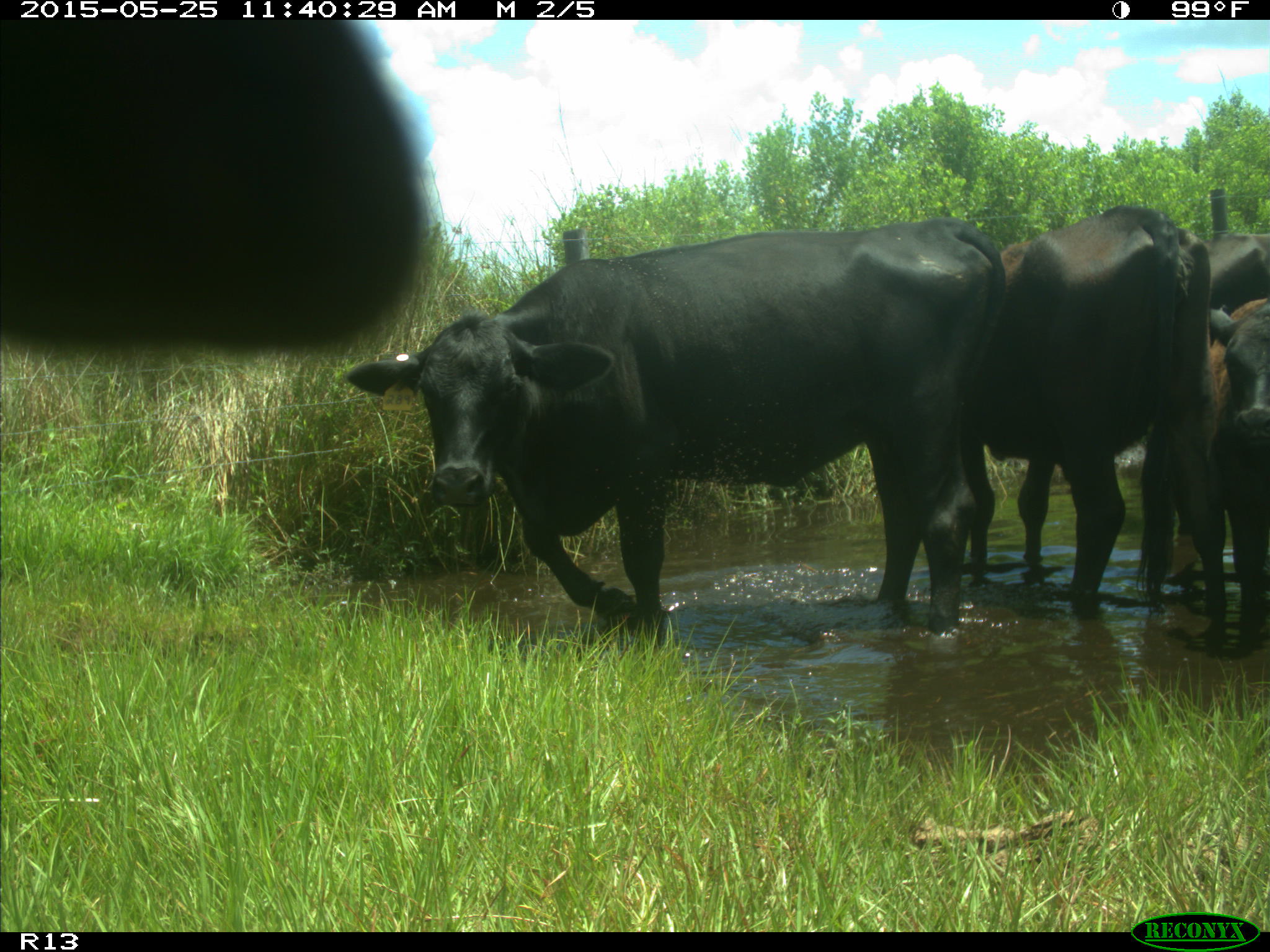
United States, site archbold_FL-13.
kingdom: Animalia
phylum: Chordata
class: Mammalia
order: Artiodactyla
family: Bovidae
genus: Bos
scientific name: Bos taurus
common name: domestic cow